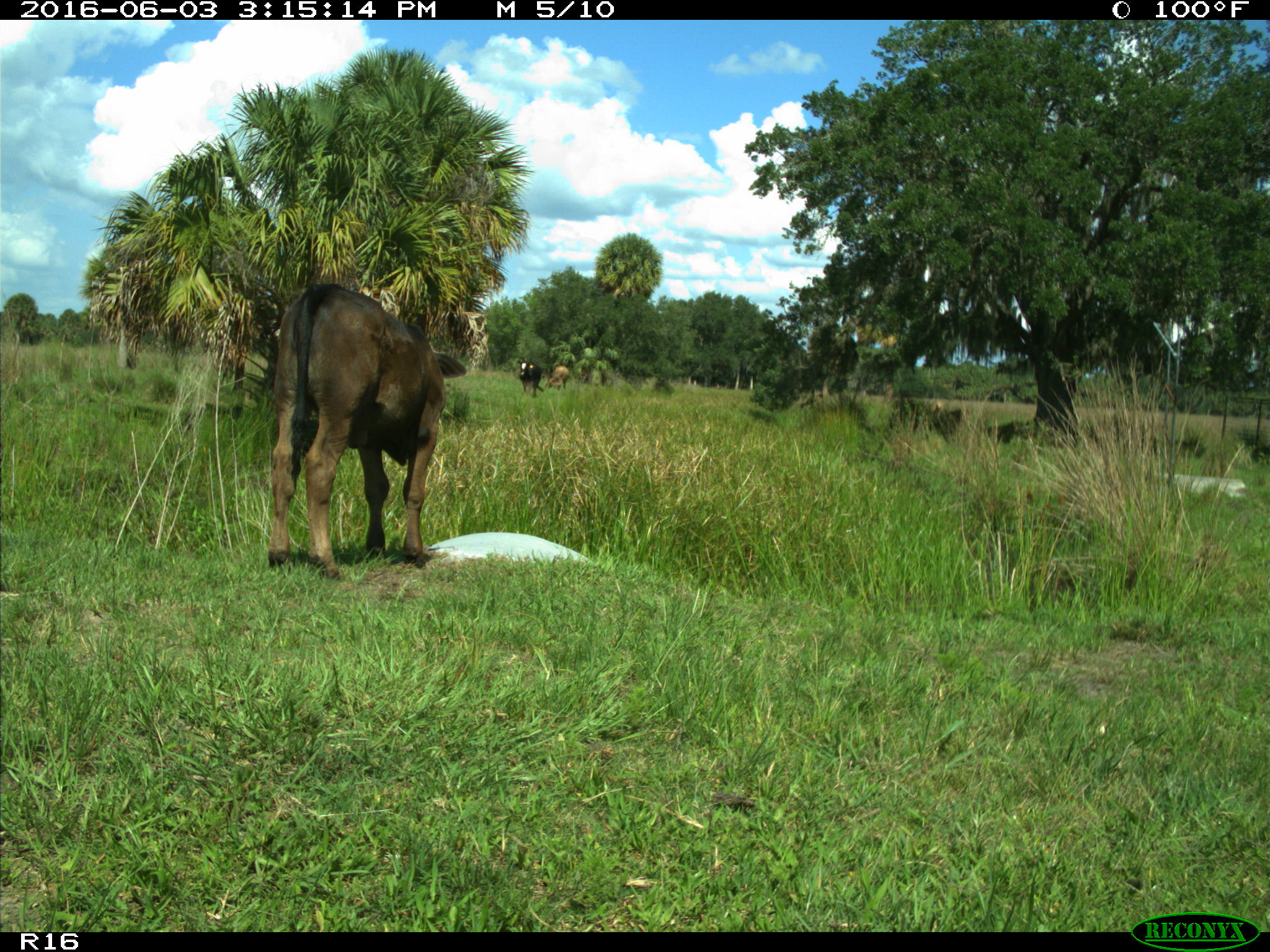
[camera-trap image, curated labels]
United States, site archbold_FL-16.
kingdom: Animalia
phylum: Chordata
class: Mammalia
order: Artiodactyla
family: Bovidae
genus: Bos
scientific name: Bos taurus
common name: domestic cow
Bos taurus (domestic cow).